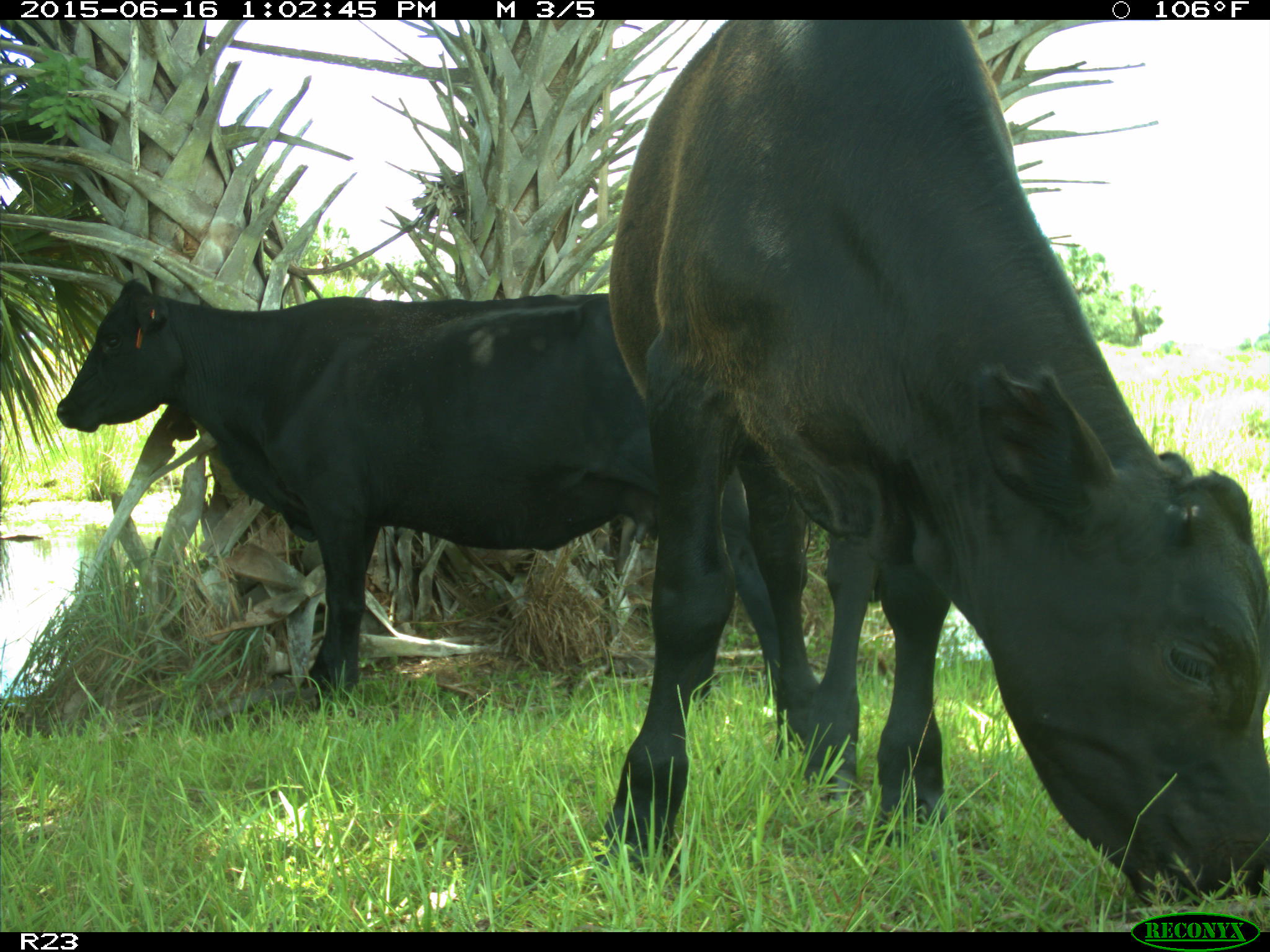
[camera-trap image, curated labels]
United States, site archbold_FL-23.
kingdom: Animalia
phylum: Chordata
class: Mammalia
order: Artiodactyla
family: Bovidae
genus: Bos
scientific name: Bos taurus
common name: domestic cow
Bos taurus (domestic cow).